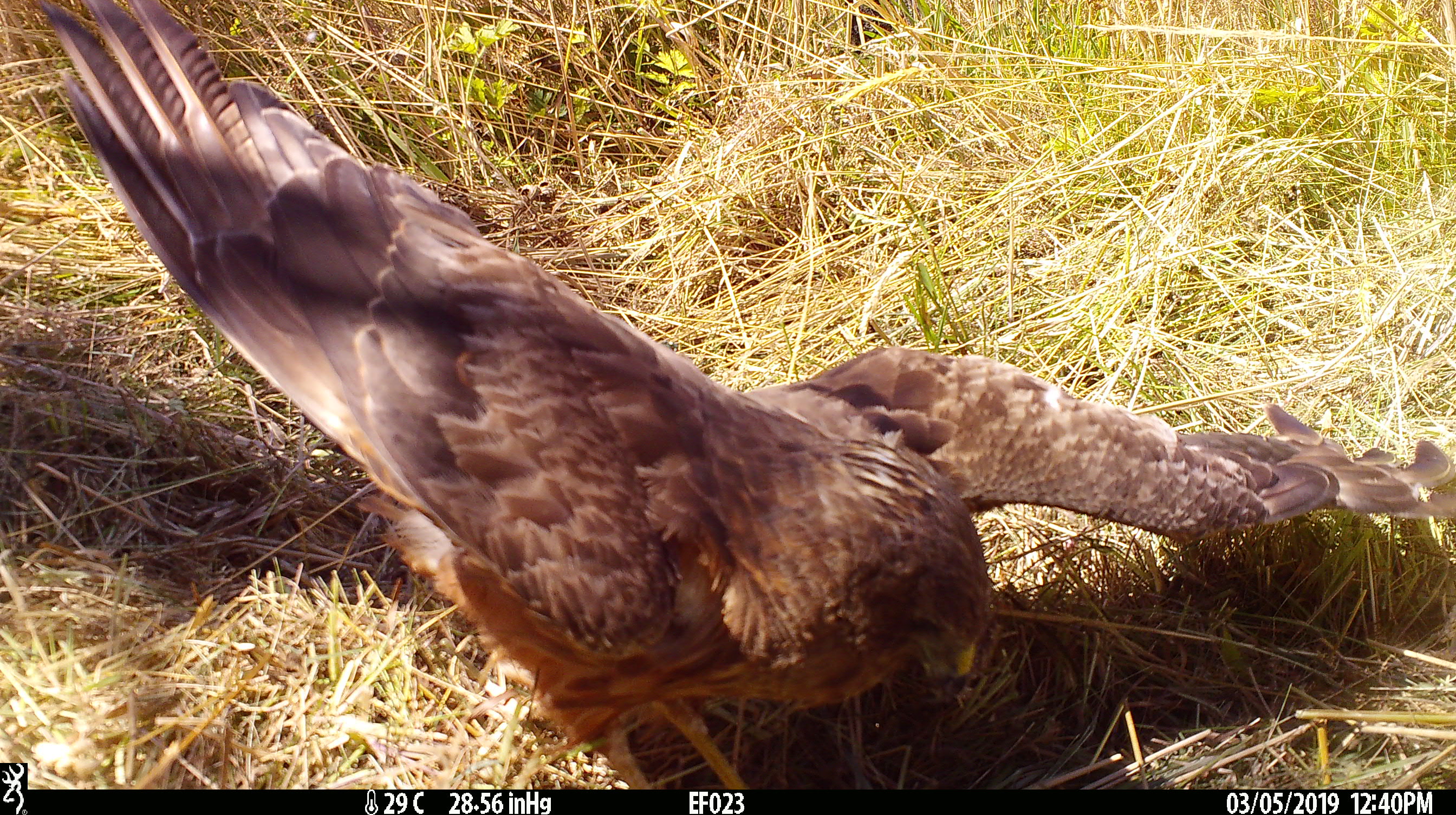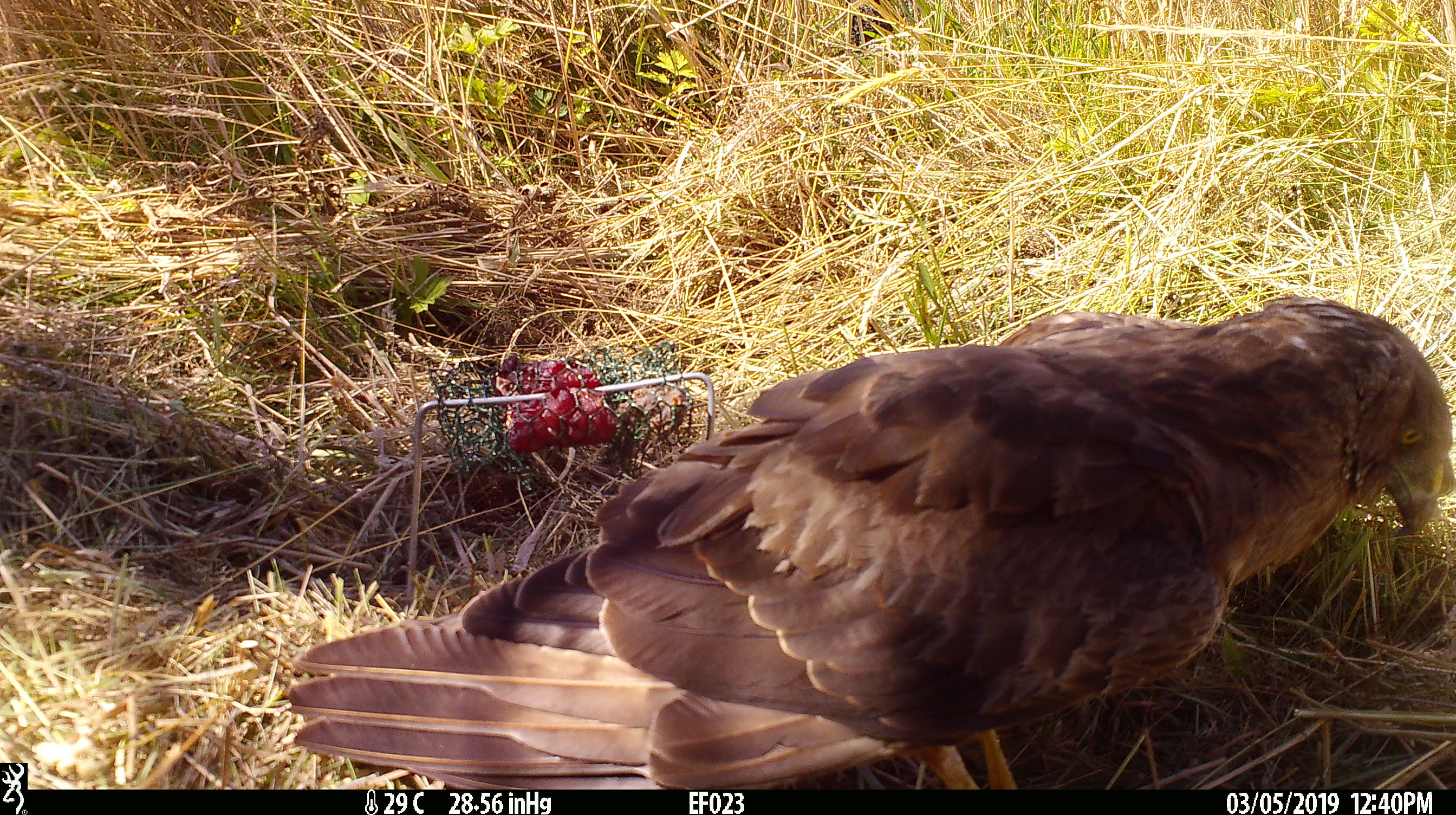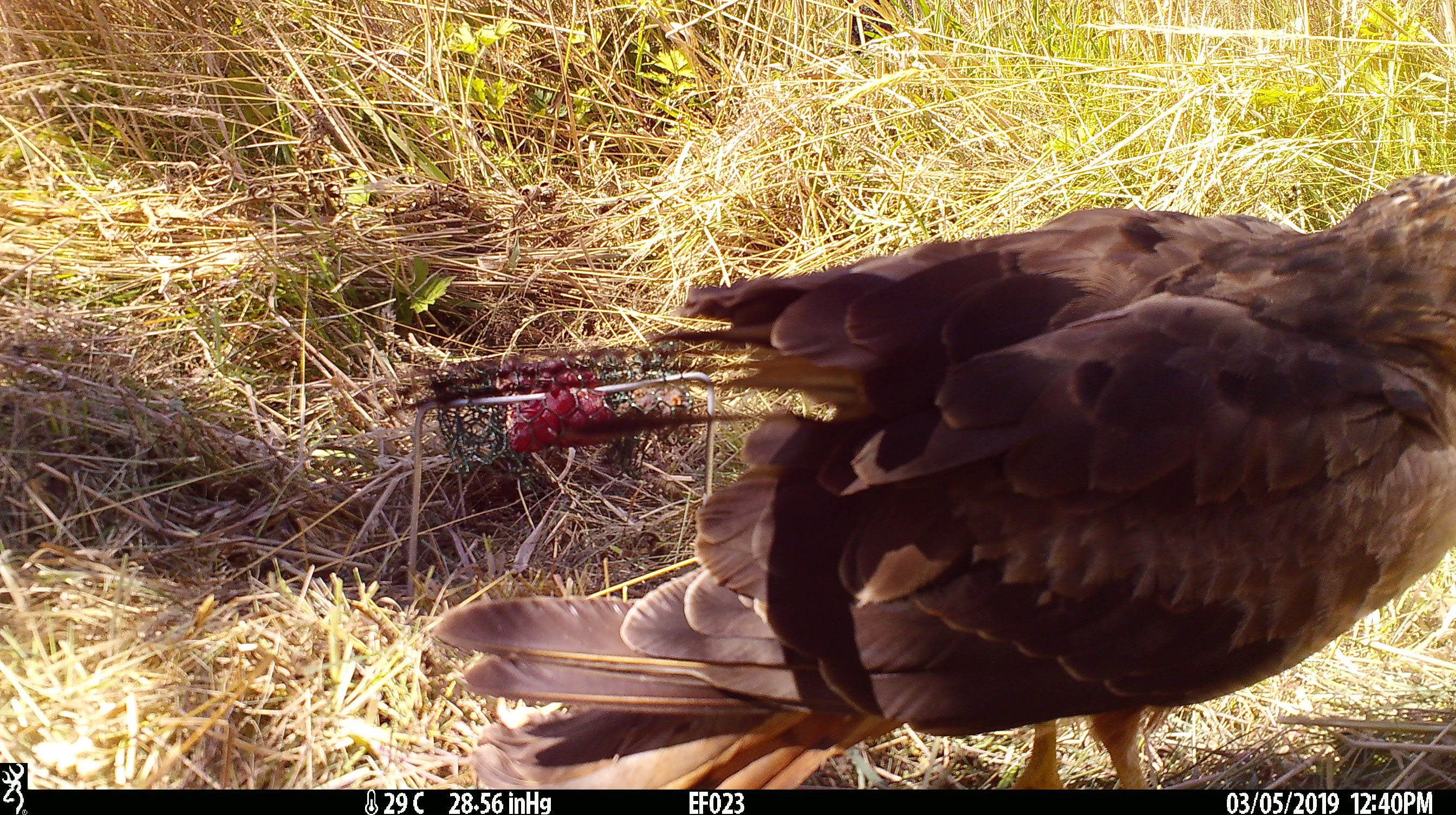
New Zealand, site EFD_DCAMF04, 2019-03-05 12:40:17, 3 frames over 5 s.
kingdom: Animalia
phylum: Chordata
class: Aves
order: Accipitriformes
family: Accipitridae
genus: Circus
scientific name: Circus approximans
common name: swamp harrier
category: harrier